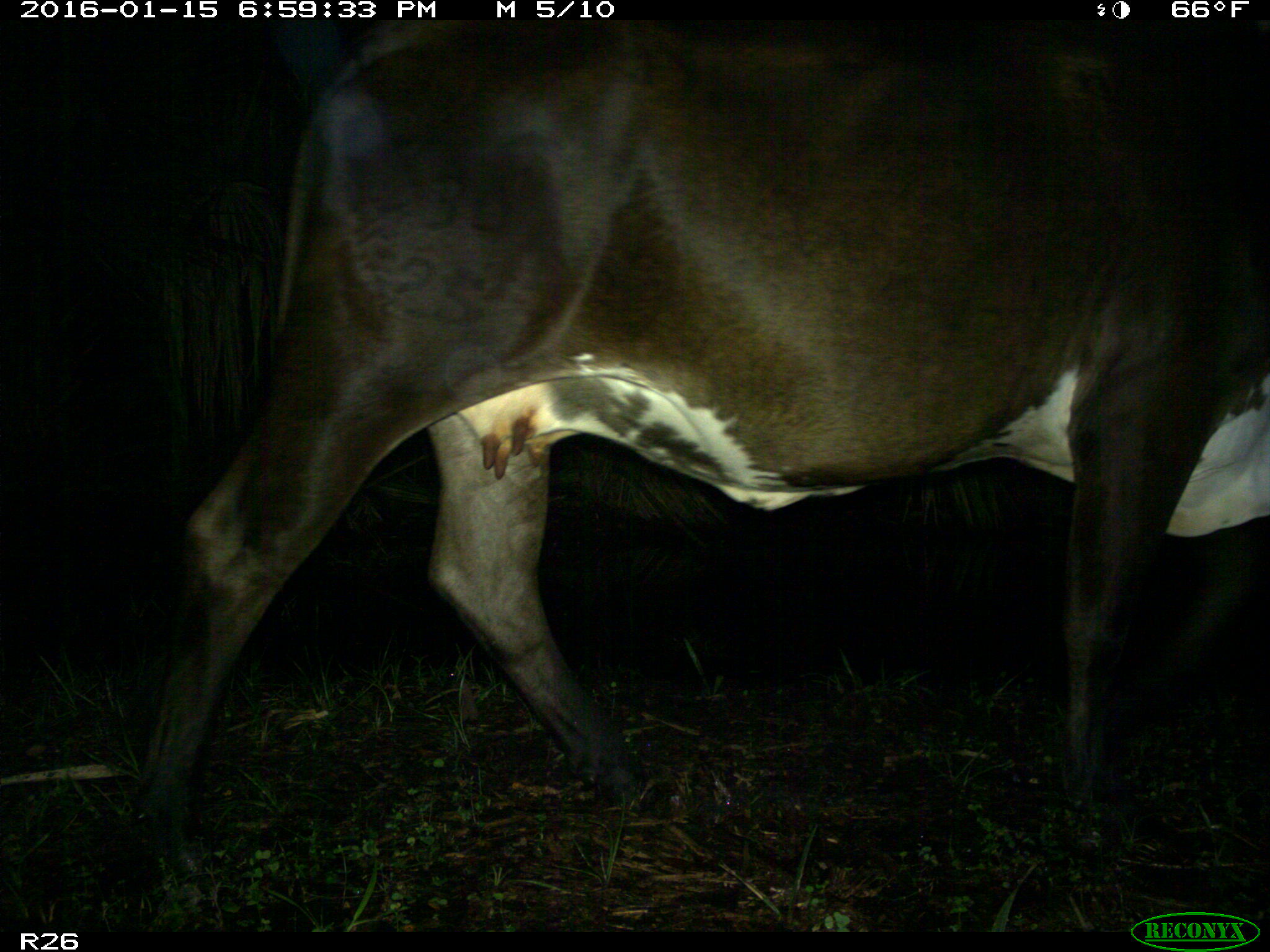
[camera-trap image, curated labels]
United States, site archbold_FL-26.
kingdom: Animalia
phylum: Chordata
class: Mammalia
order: Artiodactyla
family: Bovidae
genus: Bos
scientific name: Bos taurus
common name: domestic cow